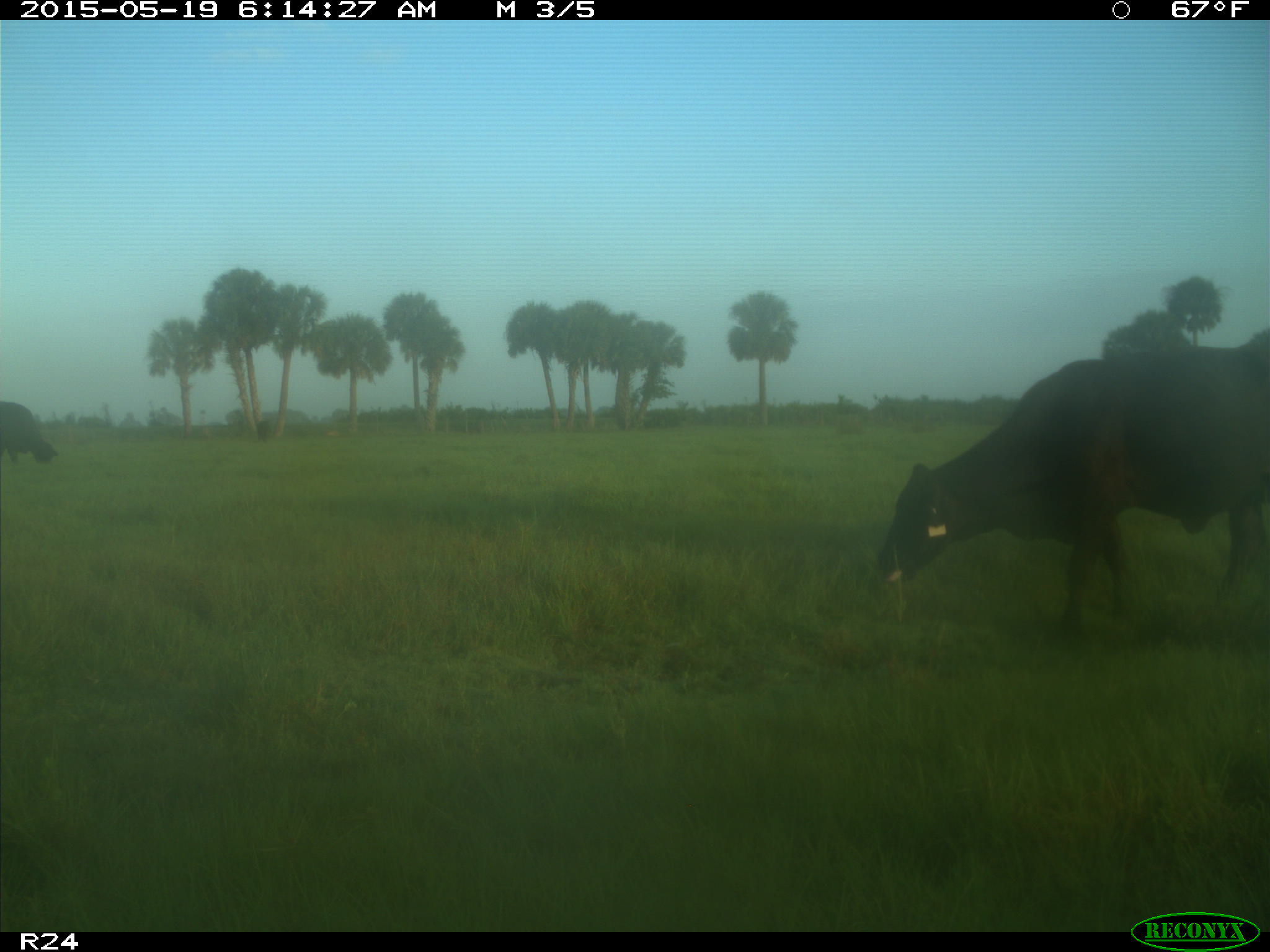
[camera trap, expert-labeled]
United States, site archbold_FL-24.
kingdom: Animalia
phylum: Chordata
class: Mammalia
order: Artiodactyla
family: Bovidae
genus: Bos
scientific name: Bos taurus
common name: domestic cow